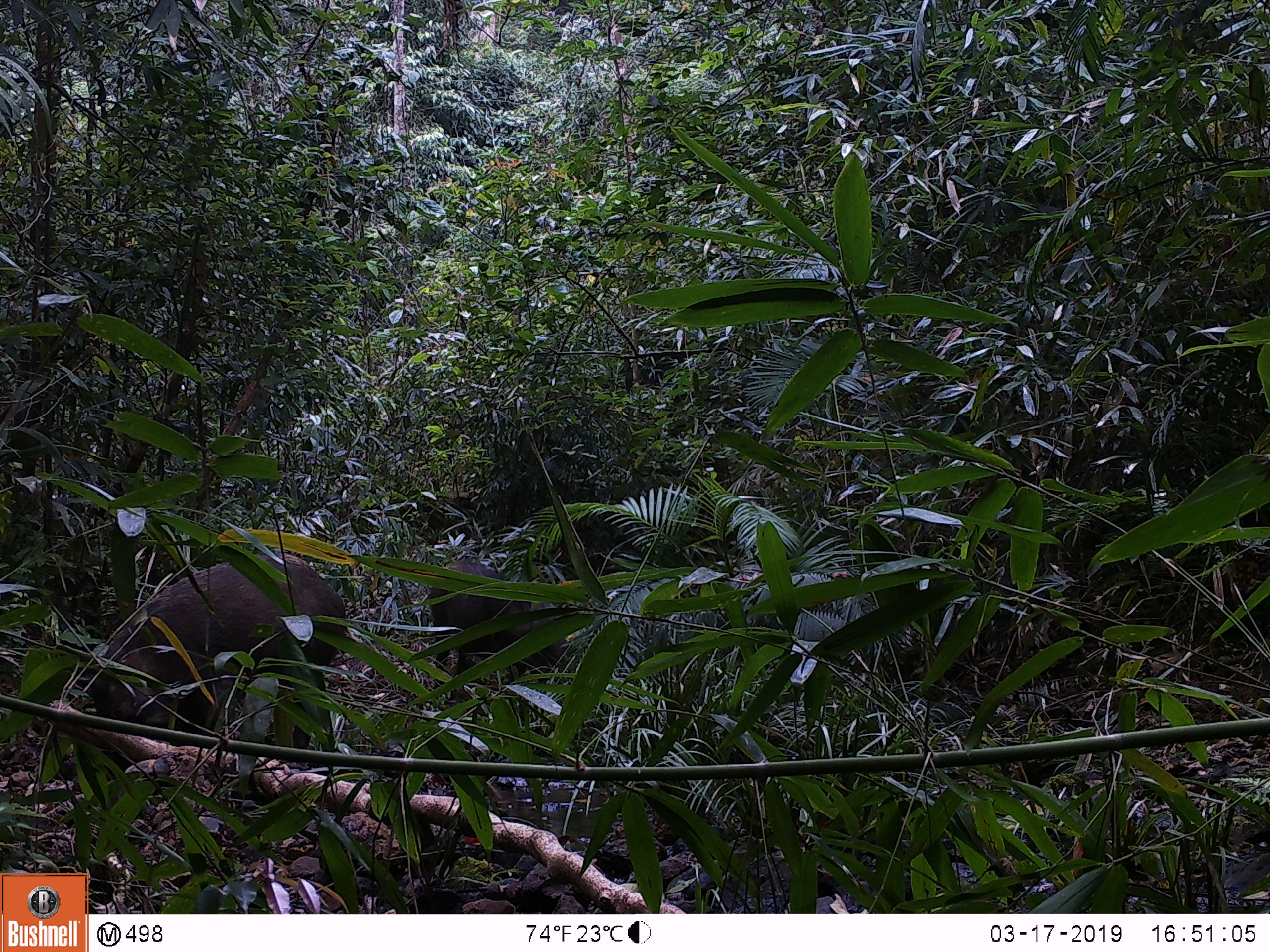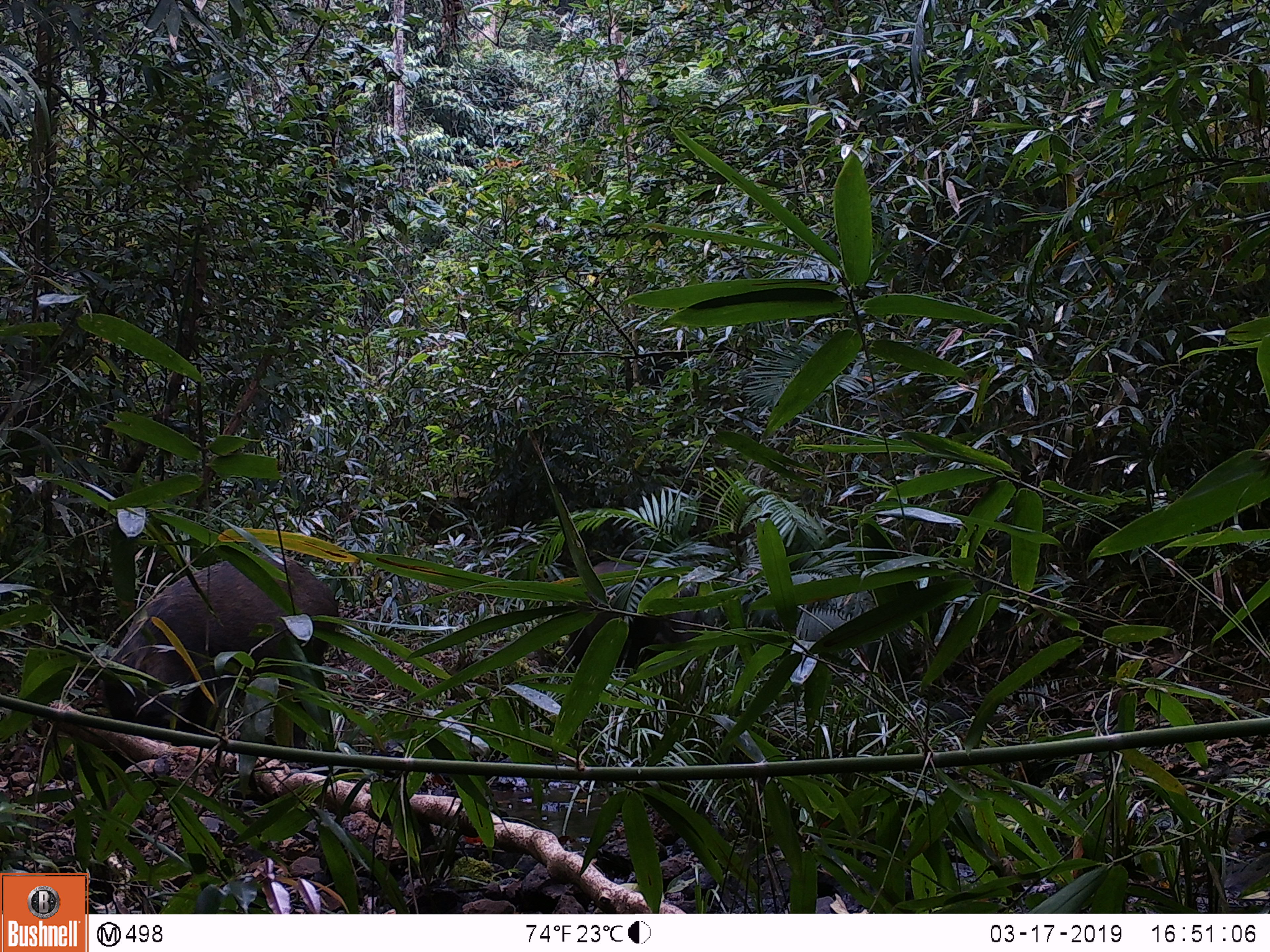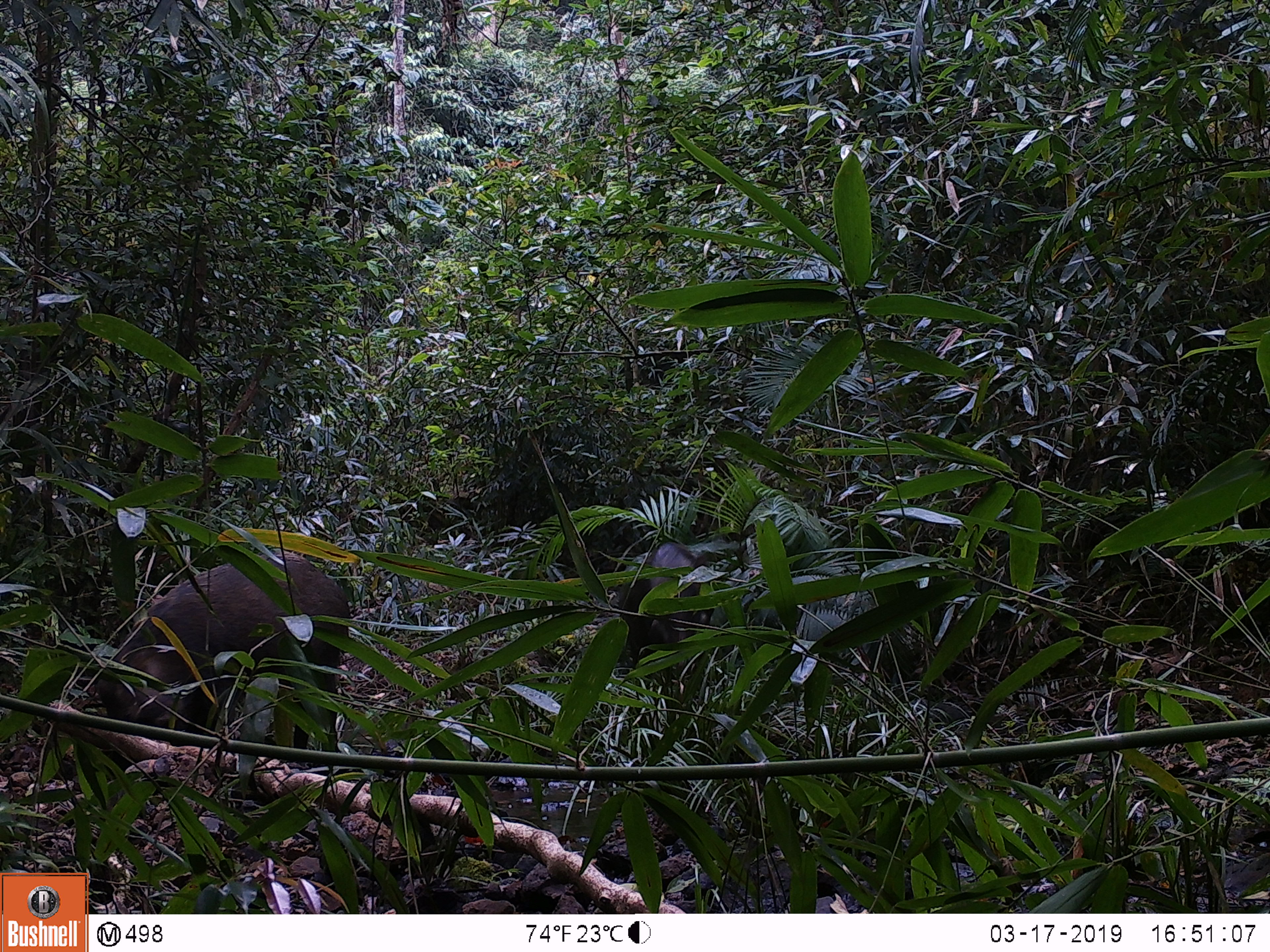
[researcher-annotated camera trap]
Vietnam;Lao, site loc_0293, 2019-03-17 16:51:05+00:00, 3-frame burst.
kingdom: Animalia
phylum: Chordata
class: Mammalia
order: Artiodactyla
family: Suidae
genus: Sus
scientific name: Sus scrofa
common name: eurasian wild pig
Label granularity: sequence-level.